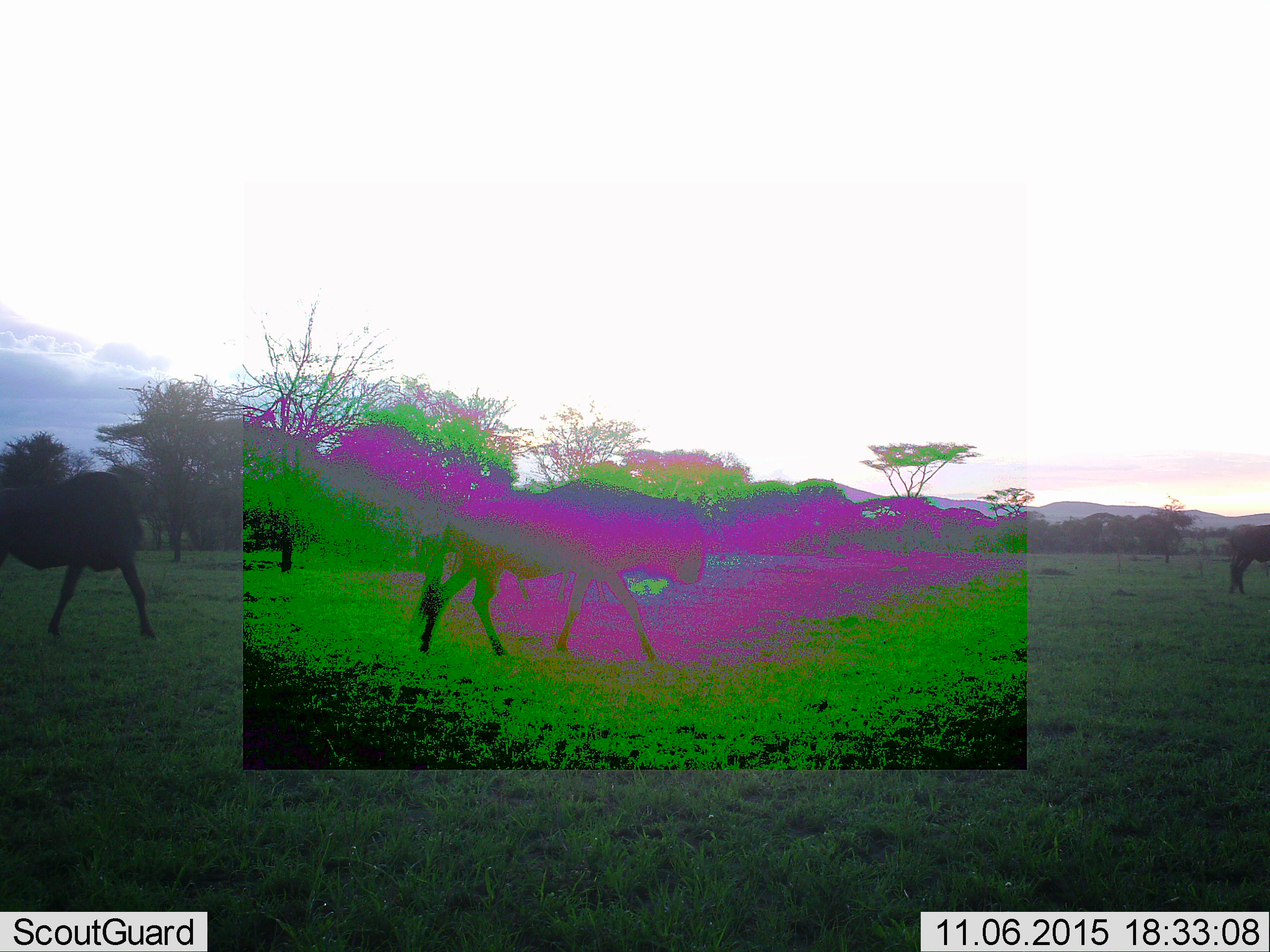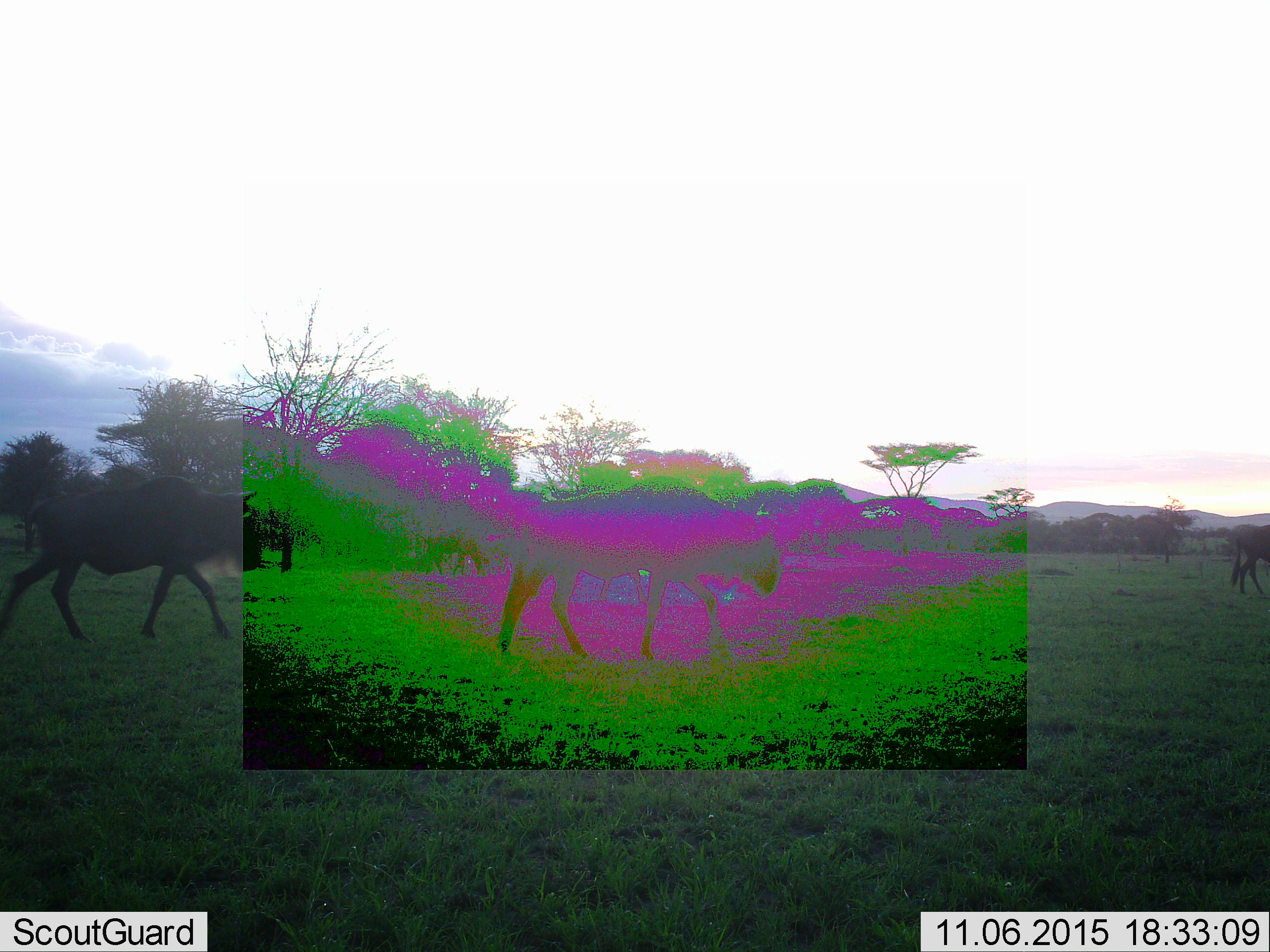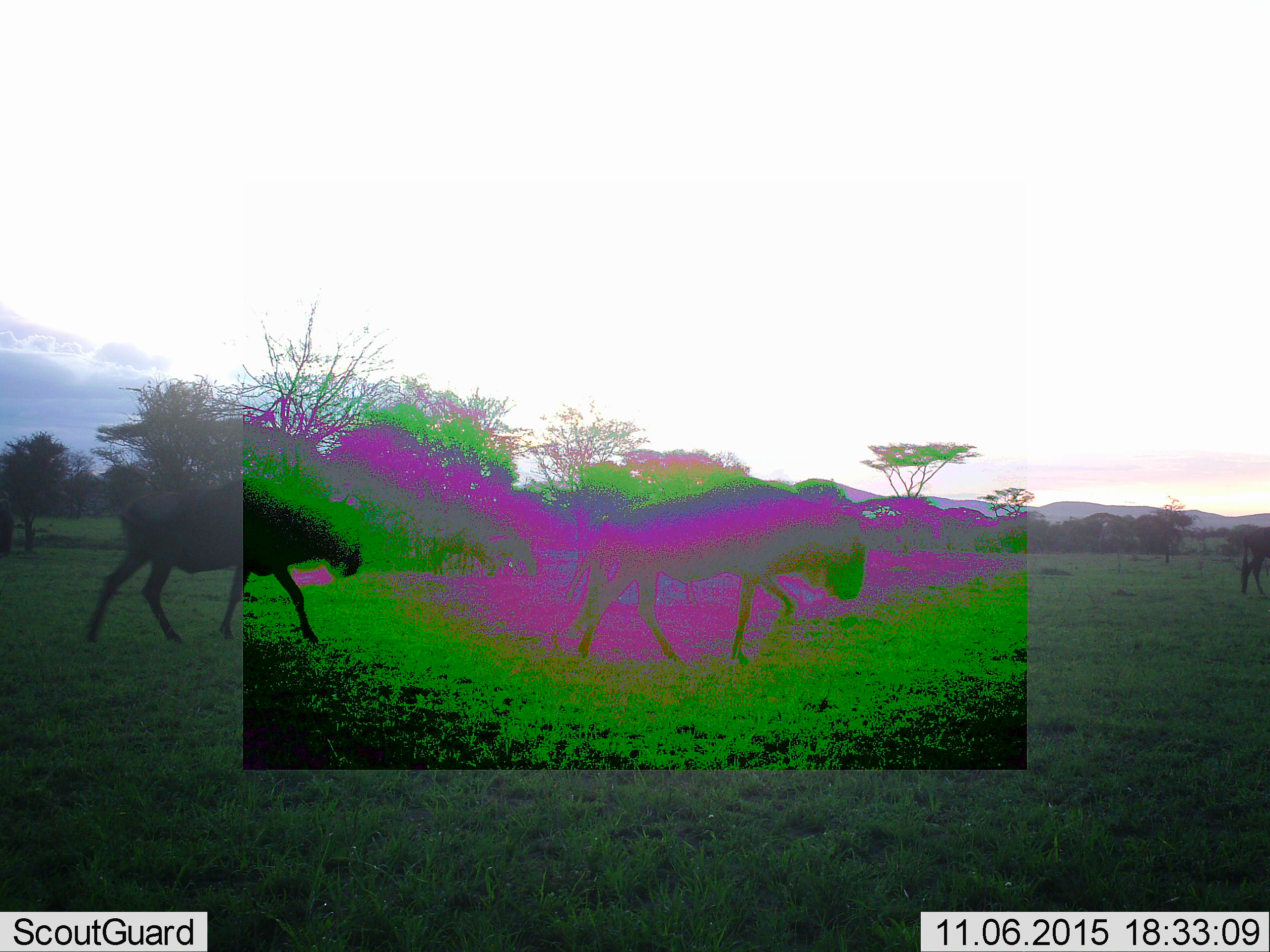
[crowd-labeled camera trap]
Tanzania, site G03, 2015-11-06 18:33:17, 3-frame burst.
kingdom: Animalia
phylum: Chordata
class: Mammalia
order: Artiodactyla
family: Bovidae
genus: Connochaetes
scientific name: Connochaetes taurinus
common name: blue wildebeest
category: wildebeest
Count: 4.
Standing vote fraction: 12%.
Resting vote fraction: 6%.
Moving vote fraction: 100%.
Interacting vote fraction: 6%.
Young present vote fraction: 0%.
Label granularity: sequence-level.